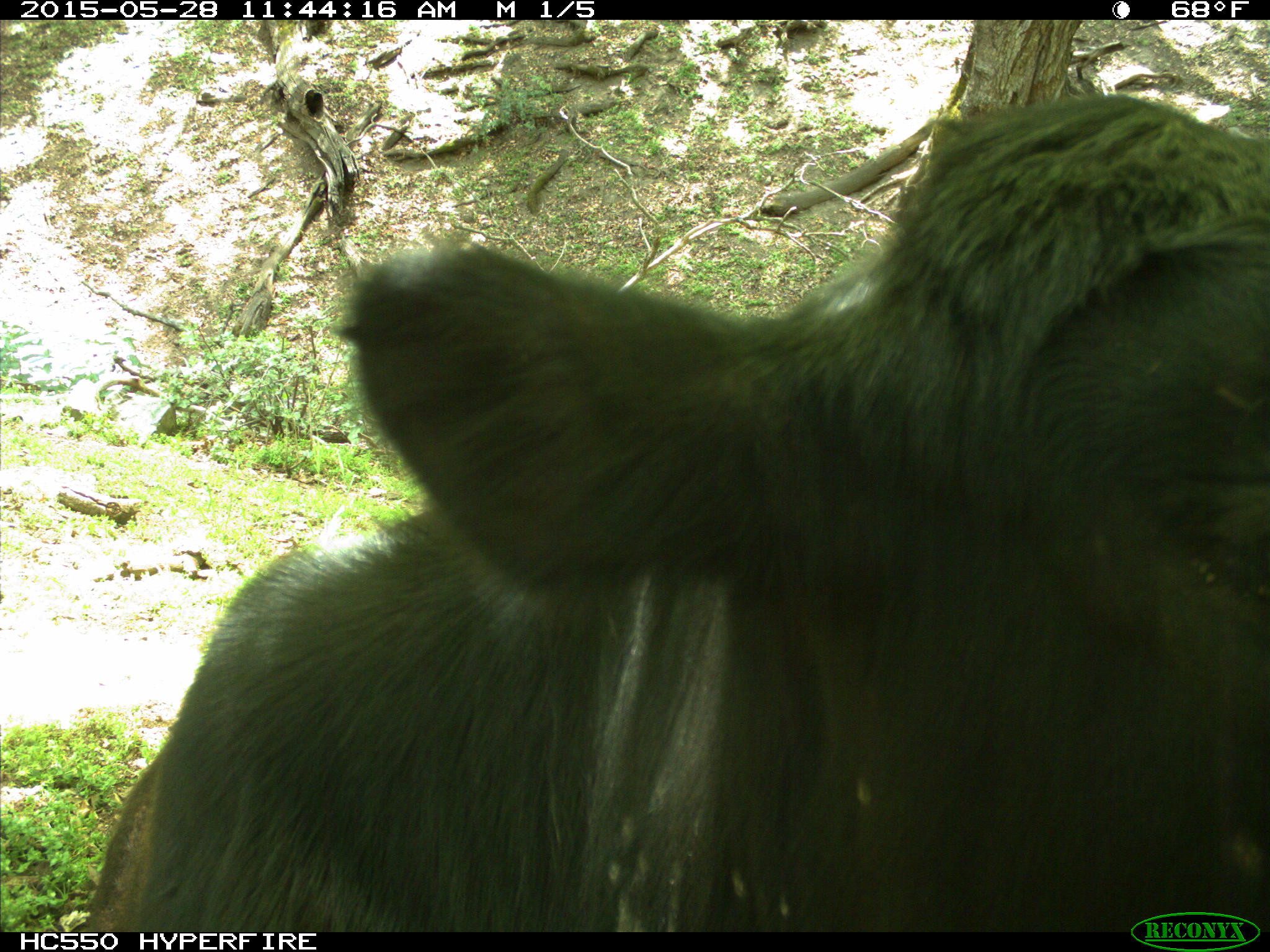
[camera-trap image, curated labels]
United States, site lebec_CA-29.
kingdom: Animalia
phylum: Chordata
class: Mammalia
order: Artiodactyla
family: Bovidae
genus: Bos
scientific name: Bos taurus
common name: domestic cow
Bos taurus (domestic cow).